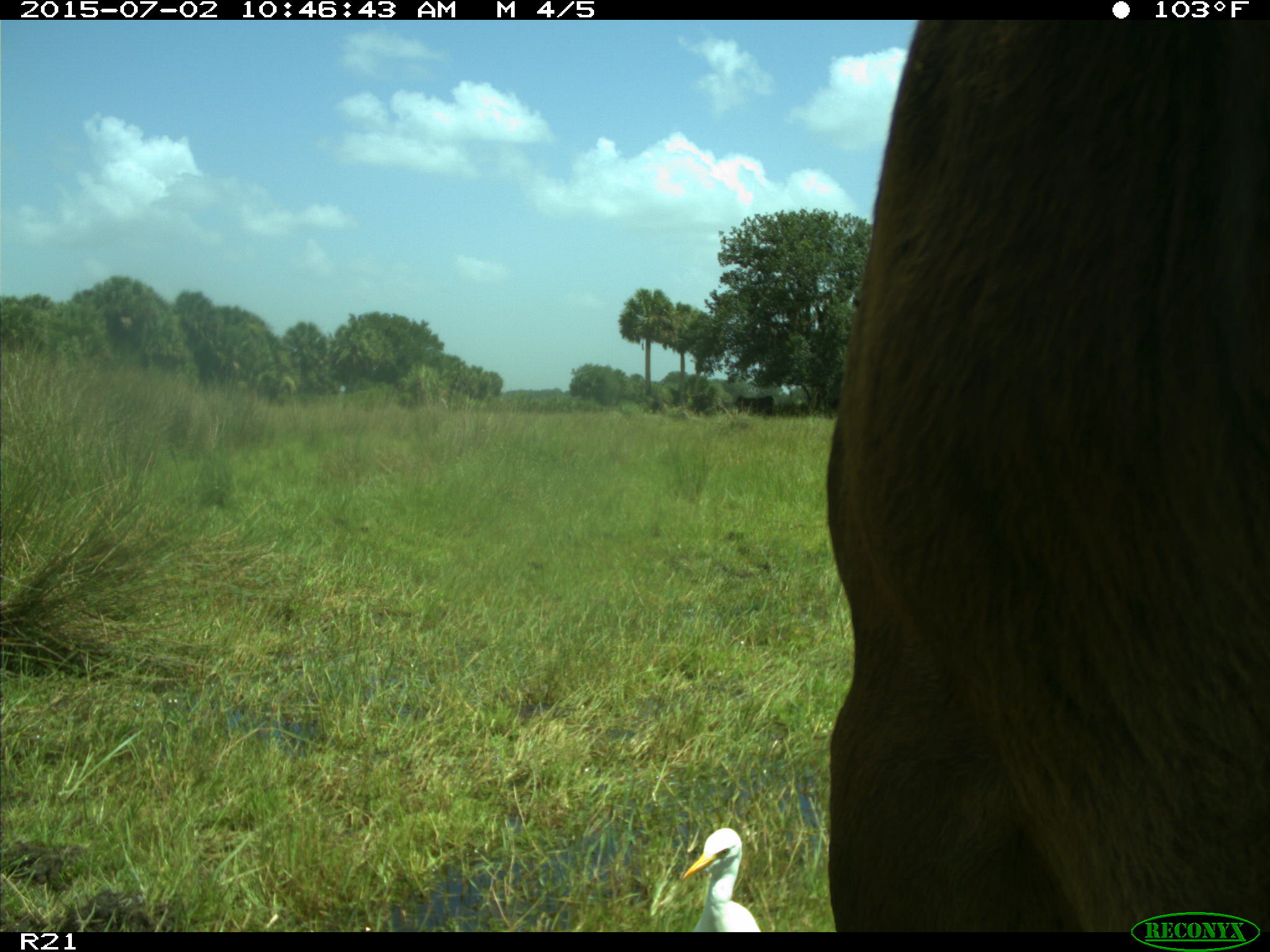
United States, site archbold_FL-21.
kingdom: Animalia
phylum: Chordata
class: Mammalia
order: Artiodactyla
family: Bovidae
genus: Bos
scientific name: Bos taurus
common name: domestic cow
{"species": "Bos taurus (domestic cow)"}